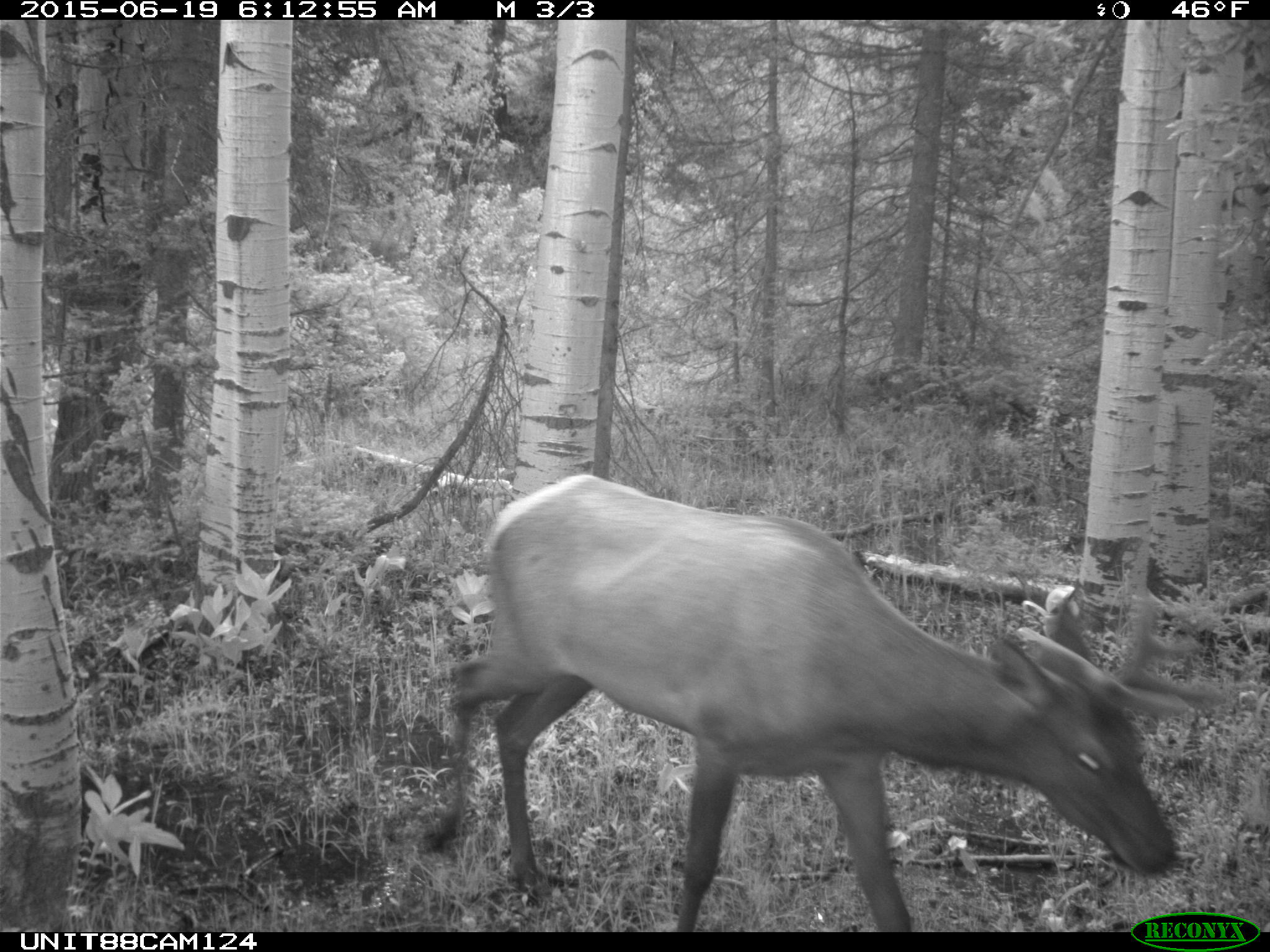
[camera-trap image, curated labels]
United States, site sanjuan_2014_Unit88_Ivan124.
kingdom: Animalia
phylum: Chordata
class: Mammalia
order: Artiodactyla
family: Cervidae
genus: Cervus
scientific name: Cervus elaphus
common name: red deer